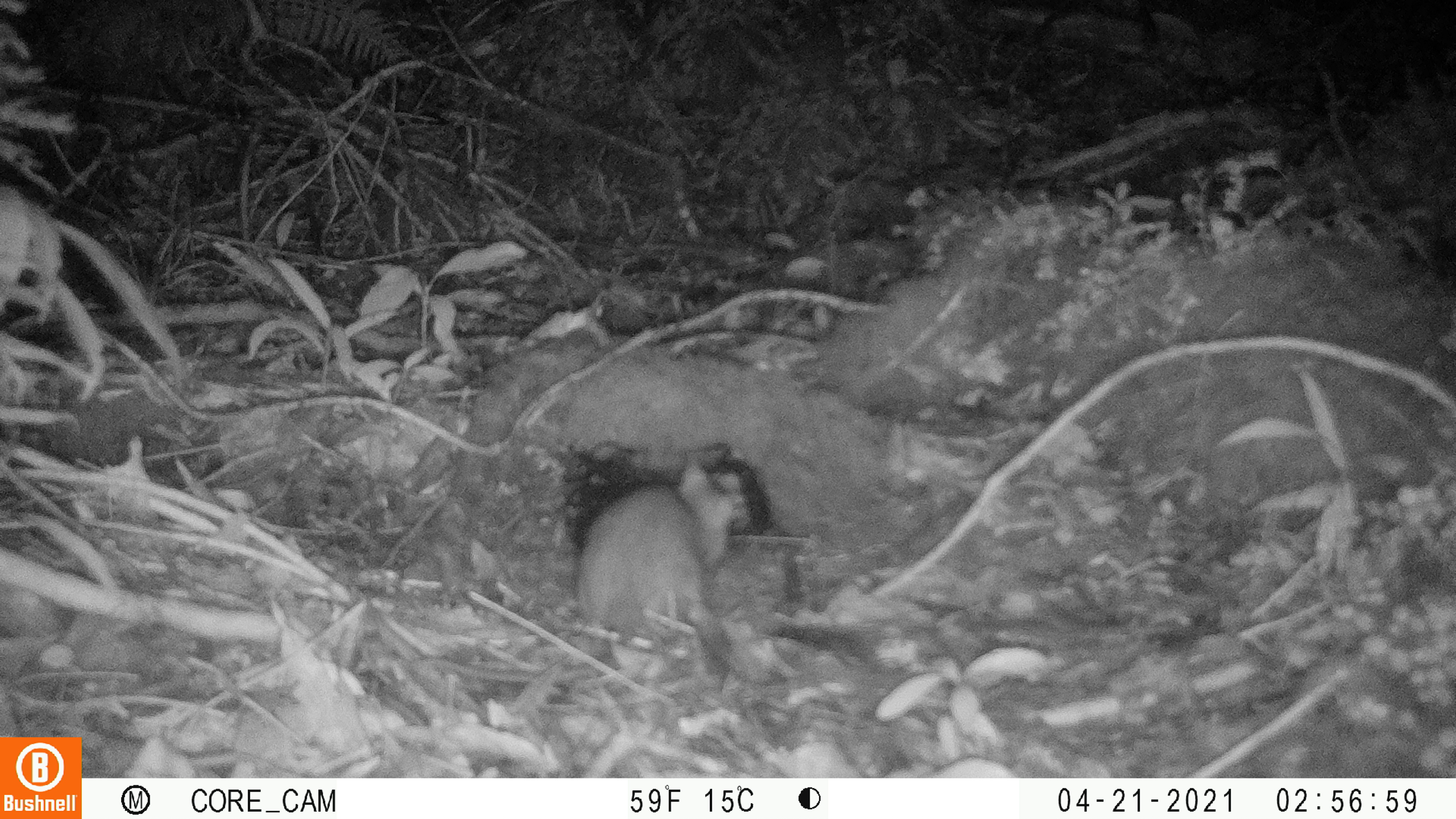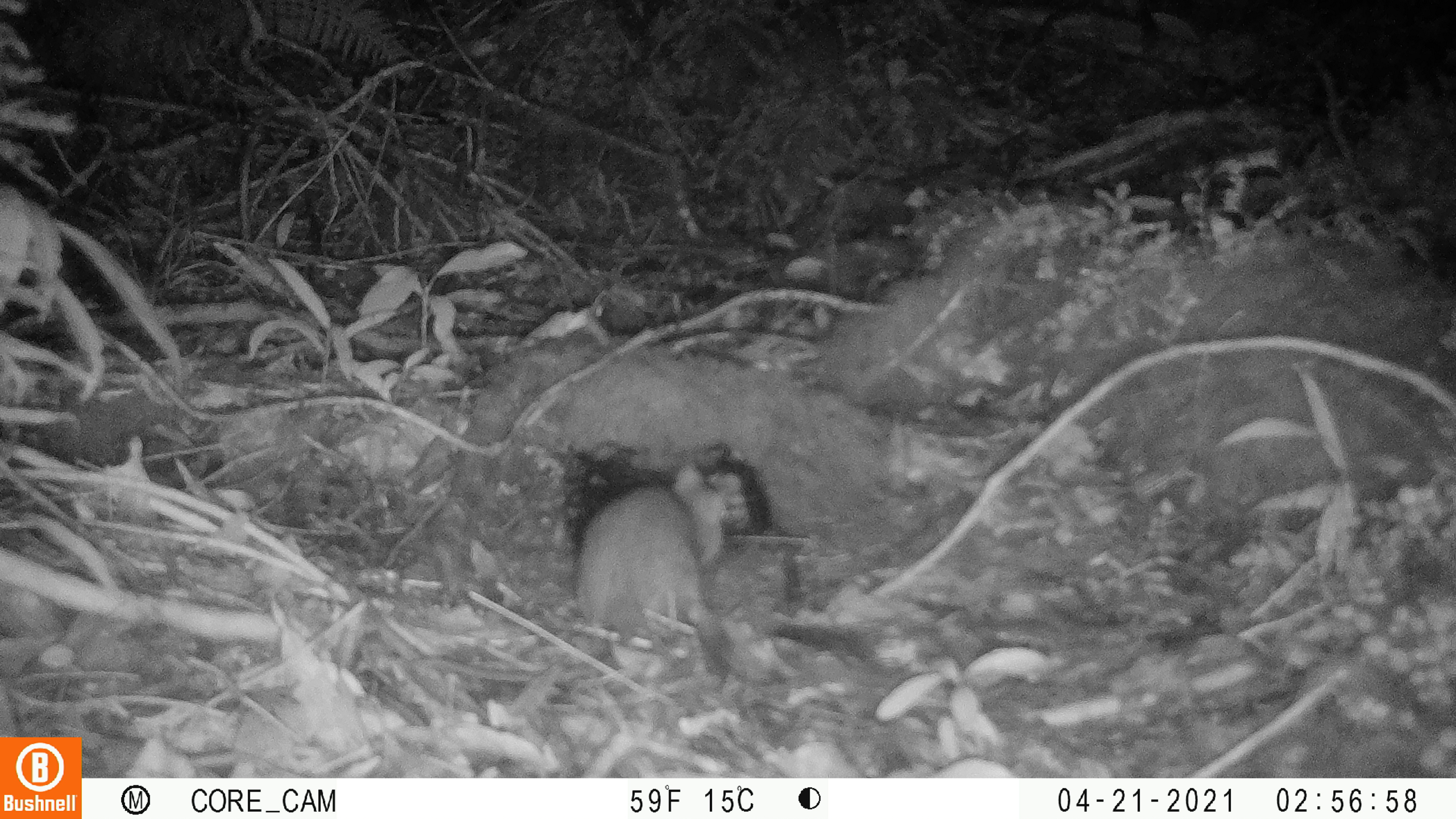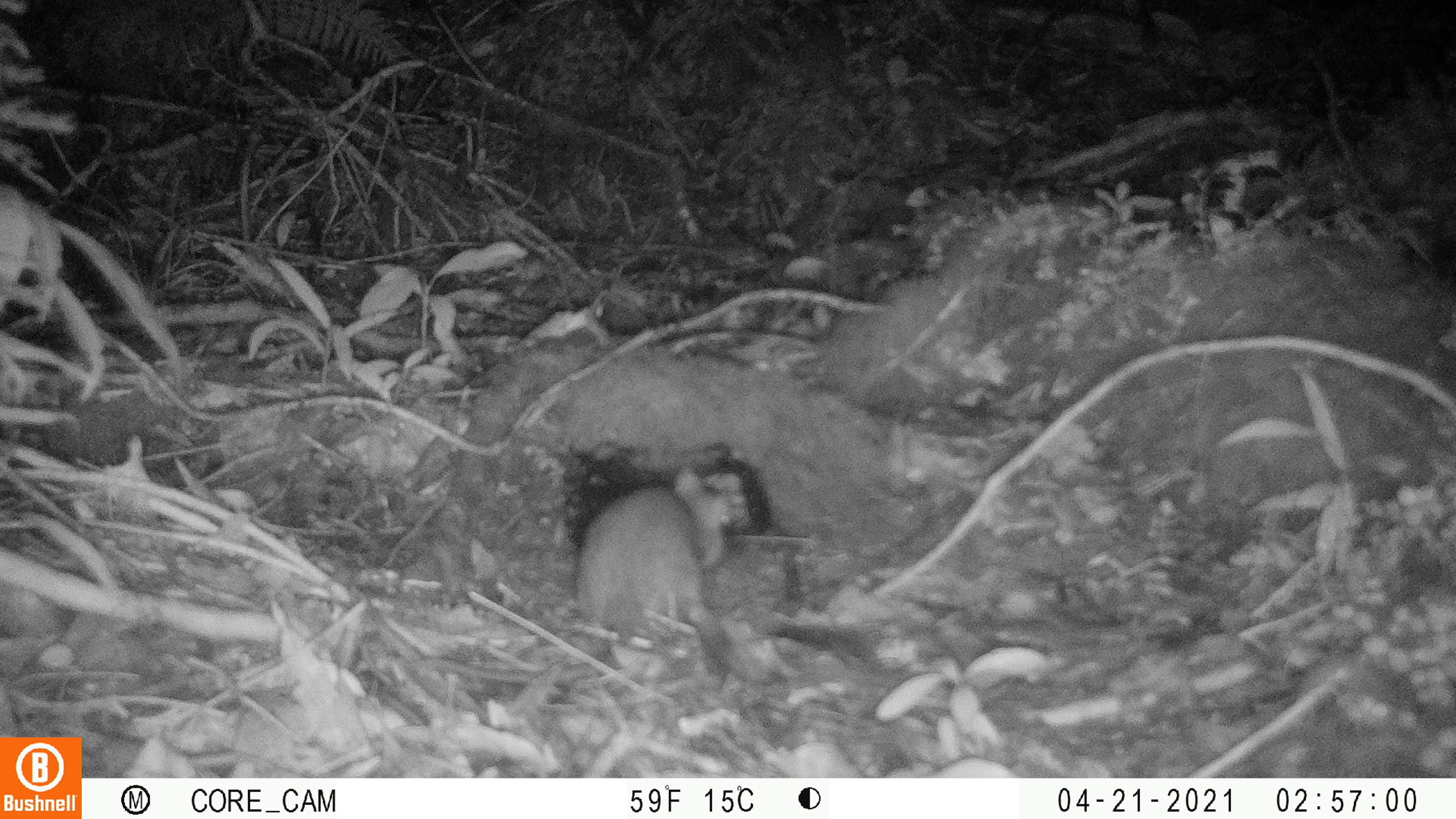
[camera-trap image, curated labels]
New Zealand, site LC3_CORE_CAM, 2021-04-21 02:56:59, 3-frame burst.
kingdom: Animalia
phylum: Chordata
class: Mammalia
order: Rodentia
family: Muridae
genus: Rattus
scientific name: Rattus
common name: rat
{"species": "rat (Rattus)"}